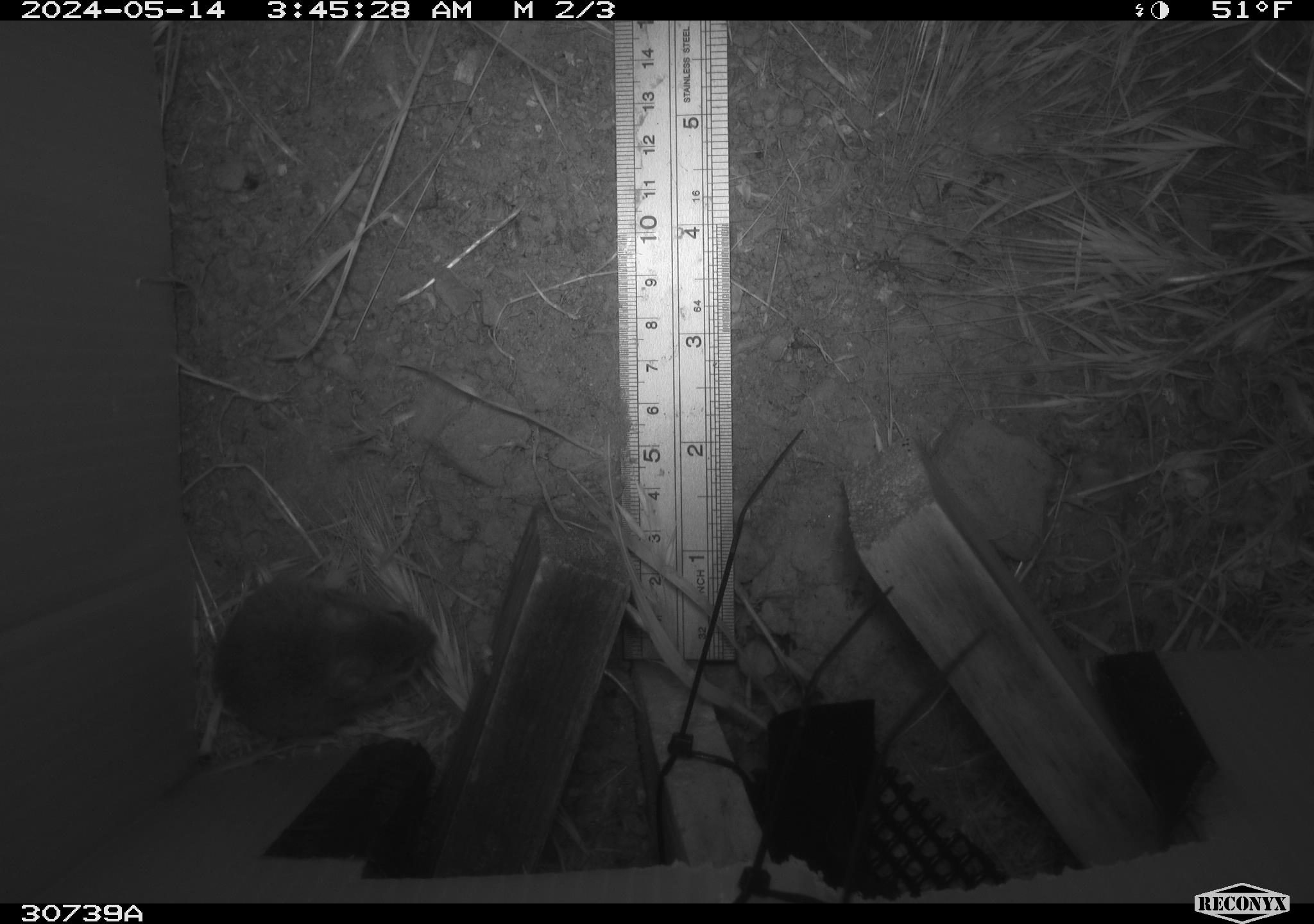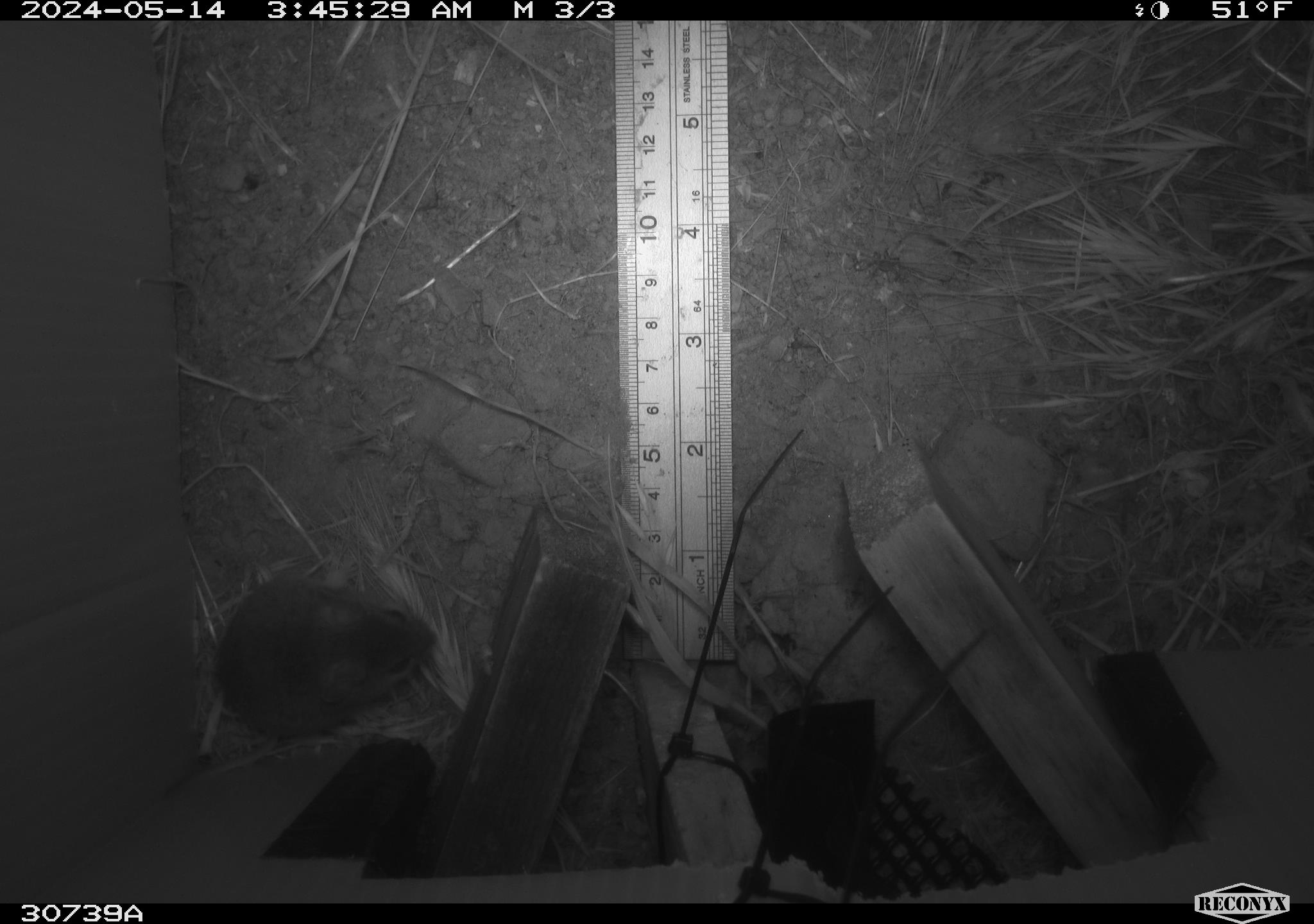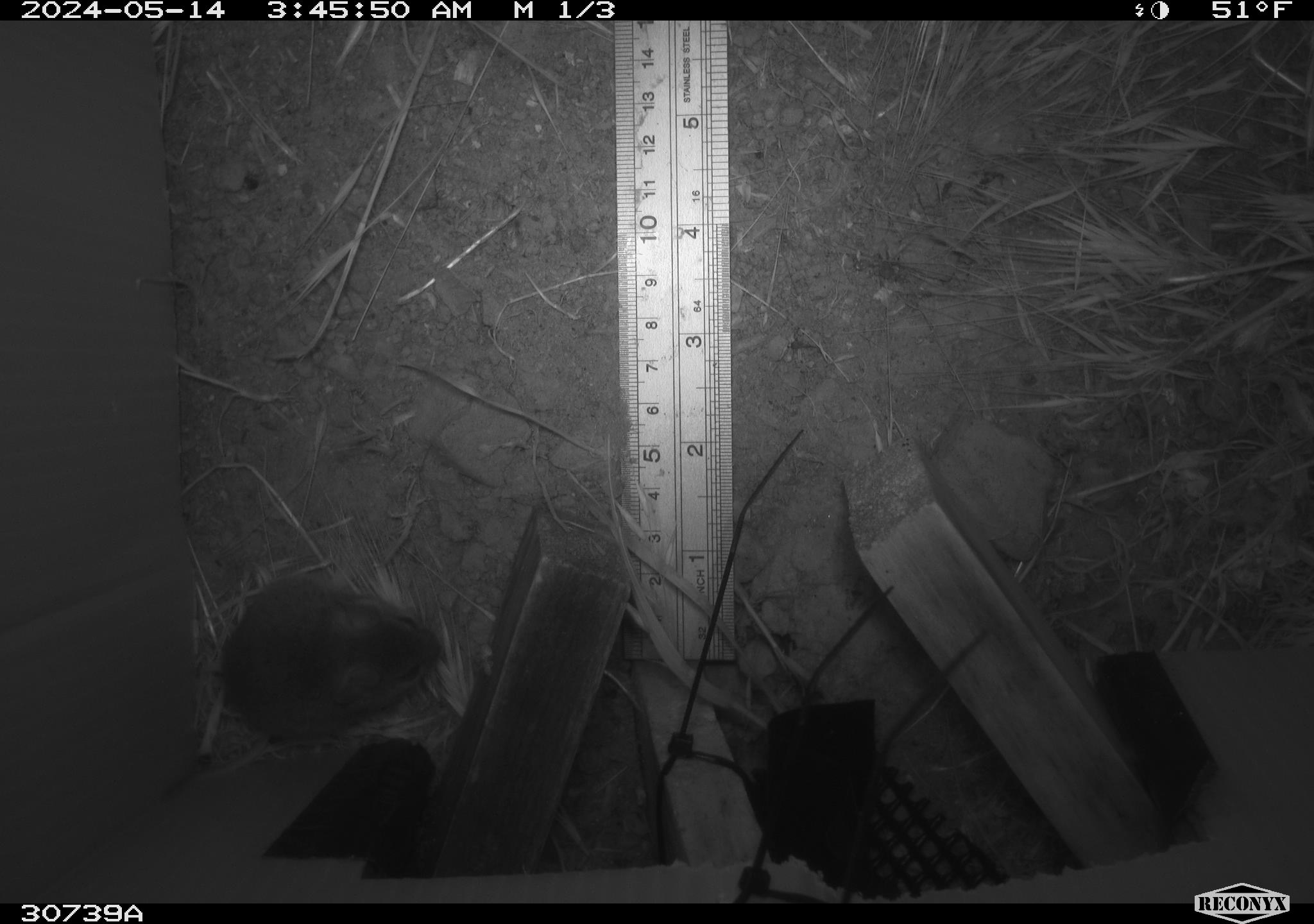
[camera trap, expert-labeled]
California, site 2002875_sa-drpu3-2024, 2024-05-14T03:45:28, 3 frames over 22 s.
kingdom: Animalia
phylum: Chordata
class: Mammalia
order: Rodentia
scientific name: Rodentia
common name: rodent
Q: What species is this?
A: Rodent (Rodentia).